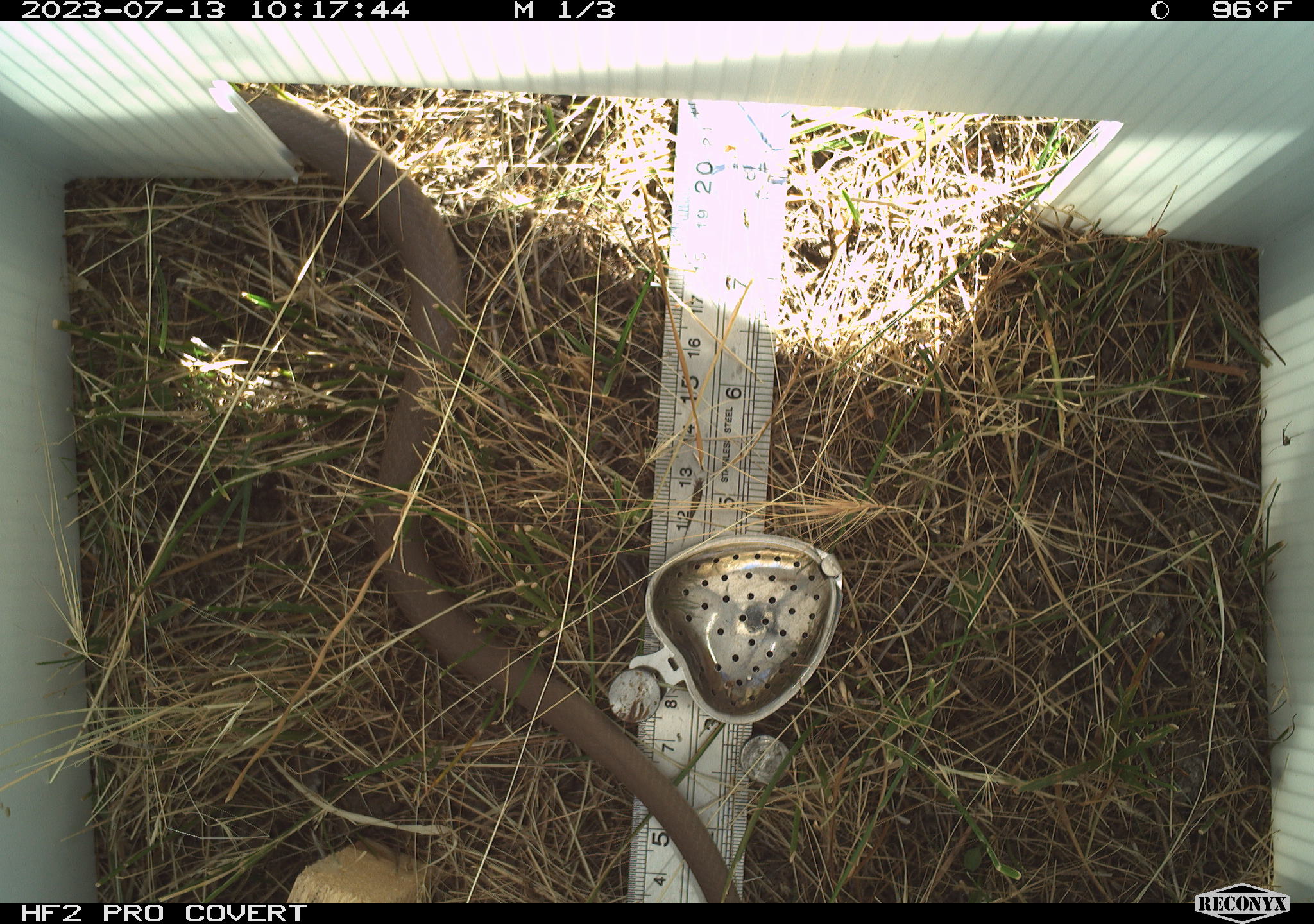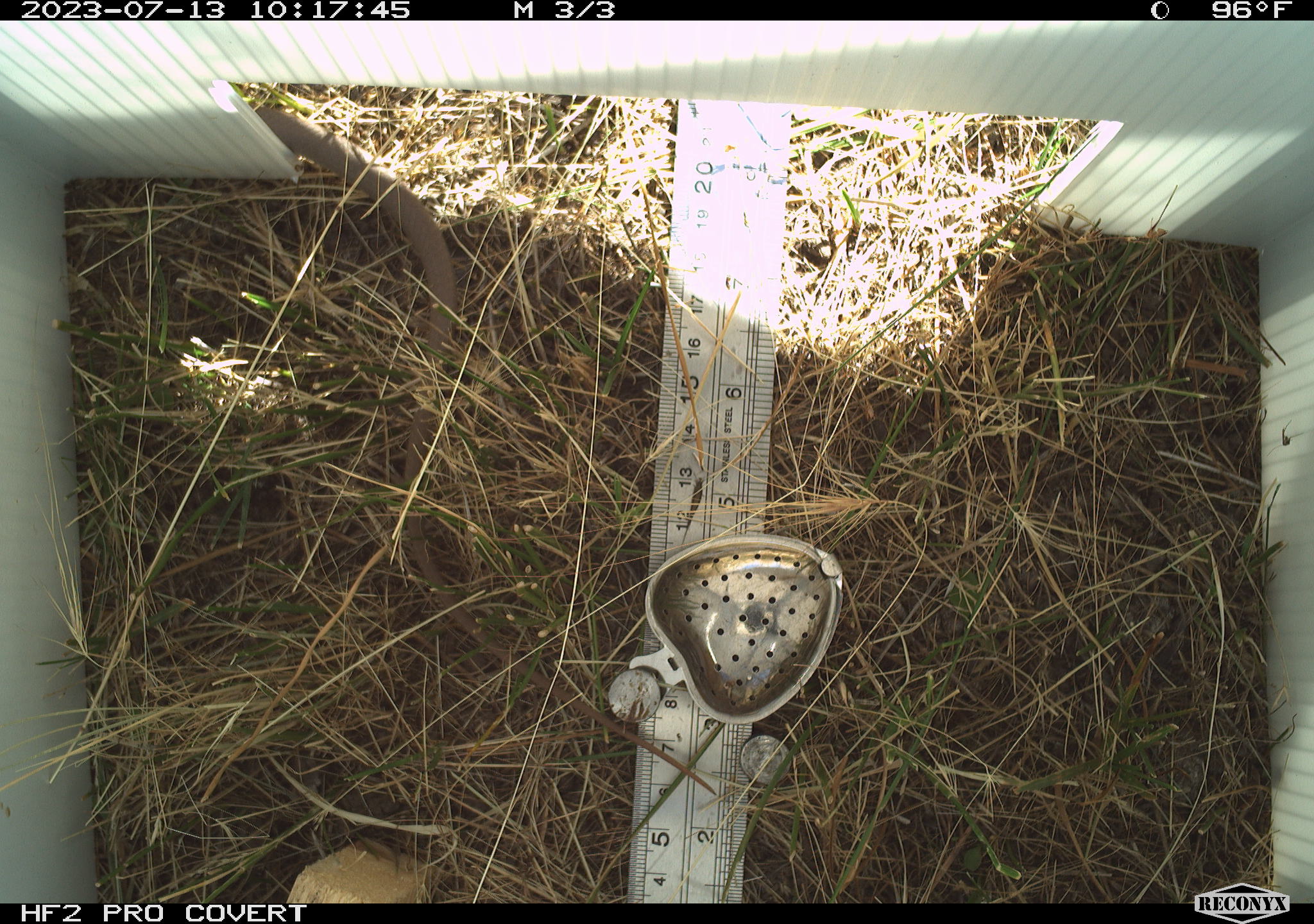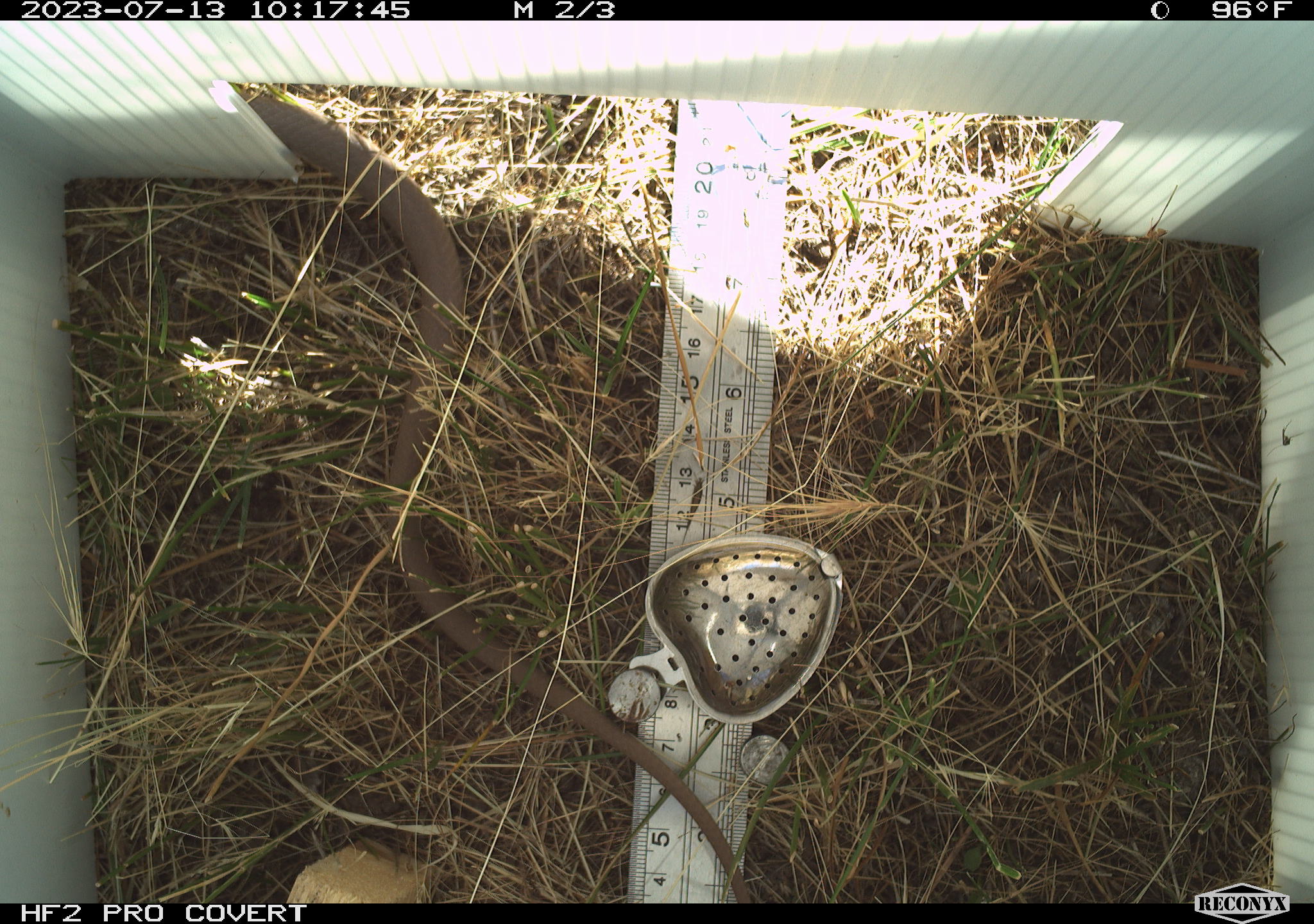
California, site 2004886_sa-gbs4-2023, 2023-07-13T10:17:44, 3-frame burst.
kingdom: Animalia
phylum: Chordata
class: Reptilia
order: Squamata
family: Colubridae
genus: Coluber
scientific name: Coluber constrictor mormon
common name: western yellow-bellied racer